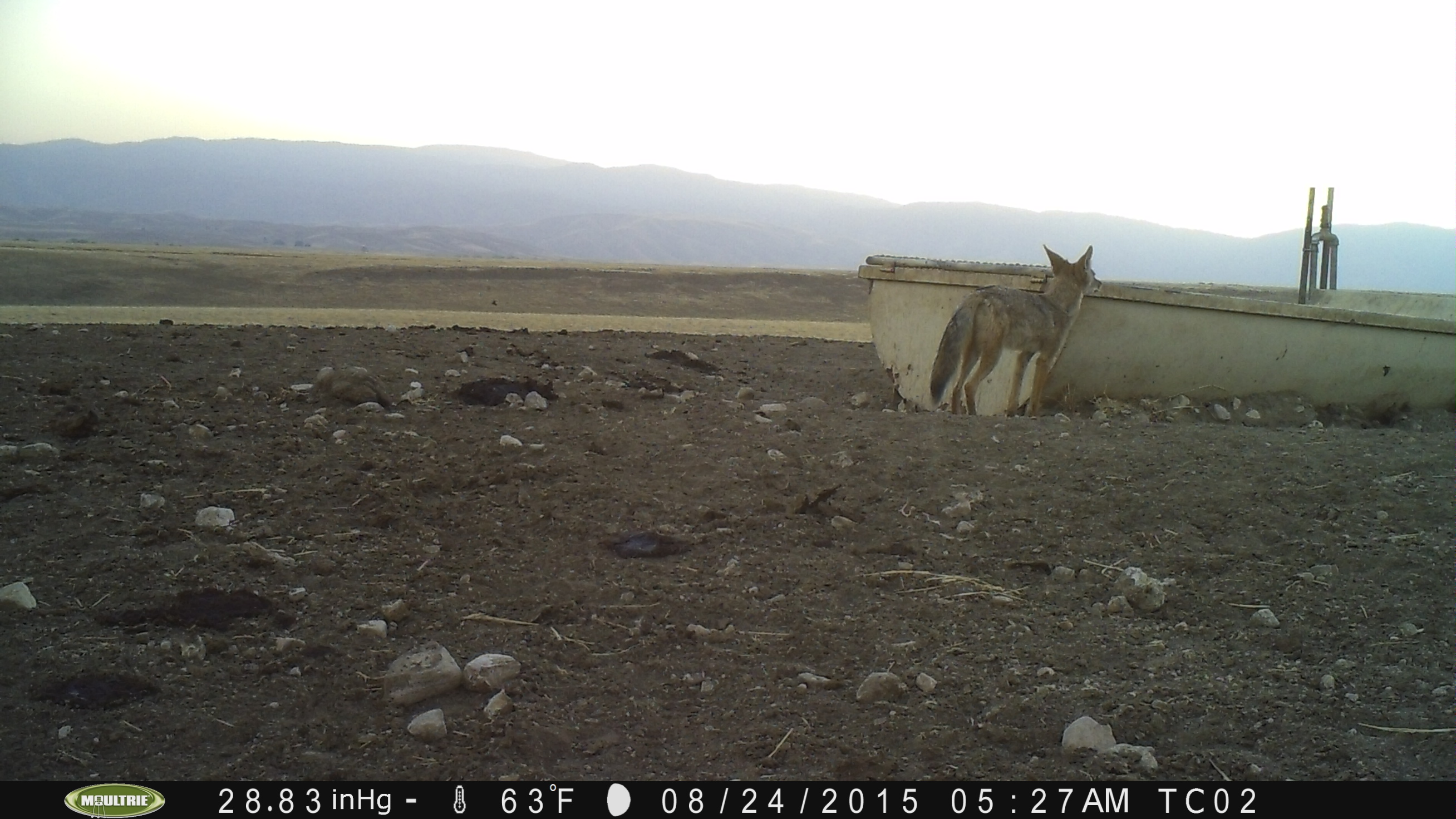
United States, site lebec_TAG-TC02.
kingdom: Animalia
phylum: Chordata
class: Mammalia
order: Carnivora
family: Canidae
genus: Canis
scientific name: Canis latrans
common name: coyote